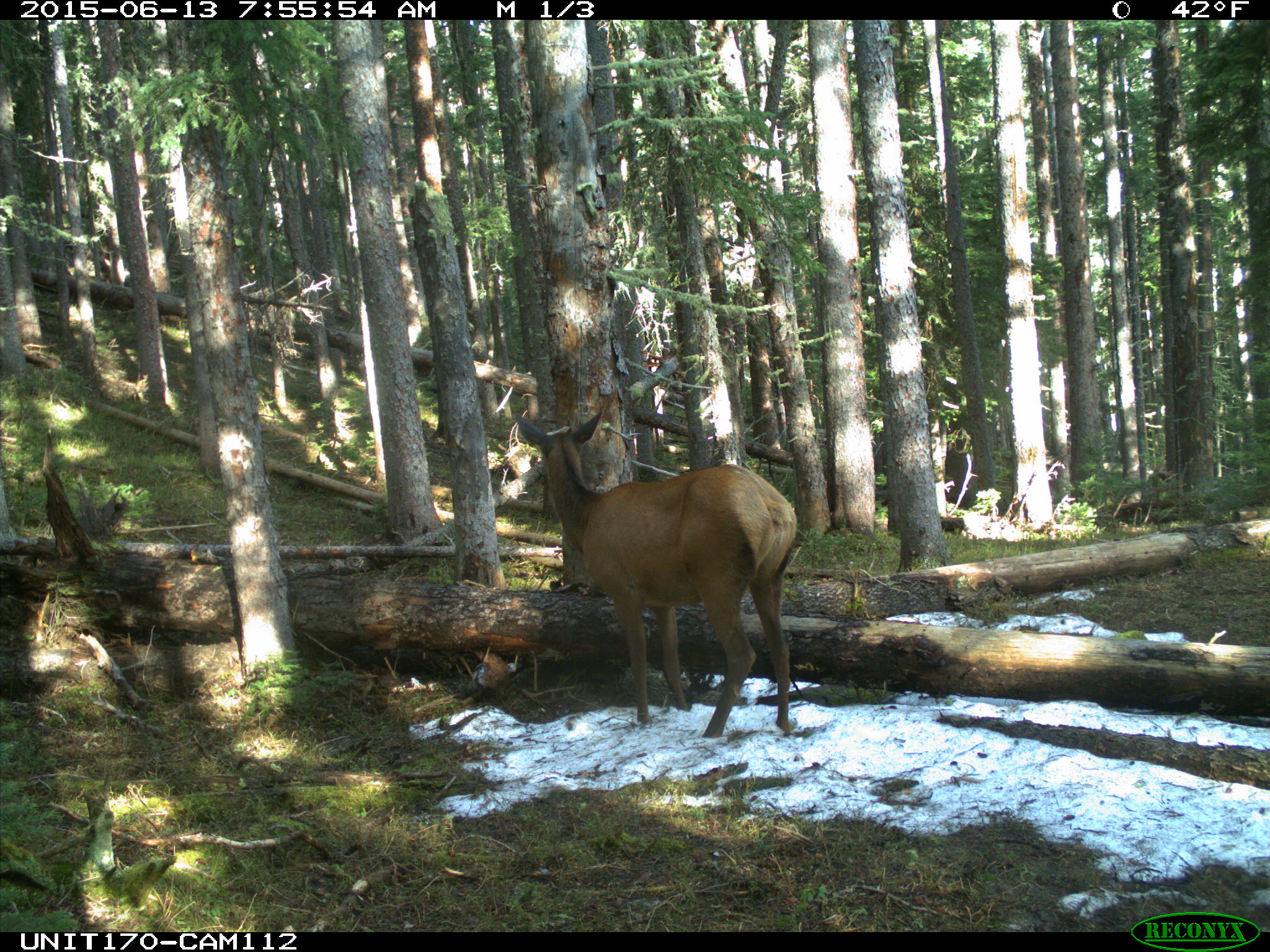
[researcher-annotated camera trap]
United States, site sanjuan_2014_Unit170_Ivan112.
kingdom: Animalia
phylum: Chordata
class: Mammalia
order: Artiodactyla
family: Cervidae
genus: Cervus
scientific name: Cervus elaphus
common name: red deer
Cervus elaphus (red deer).